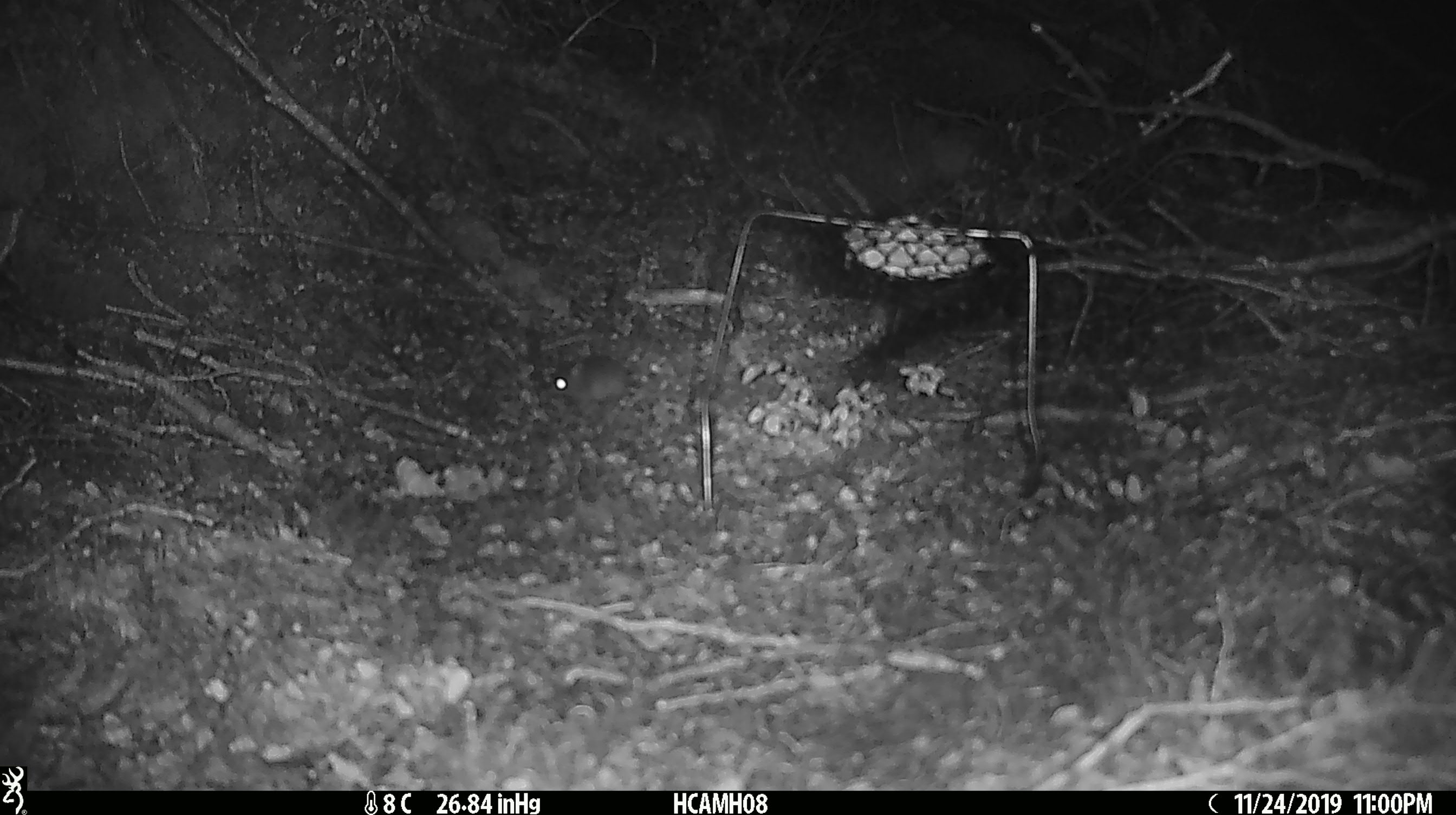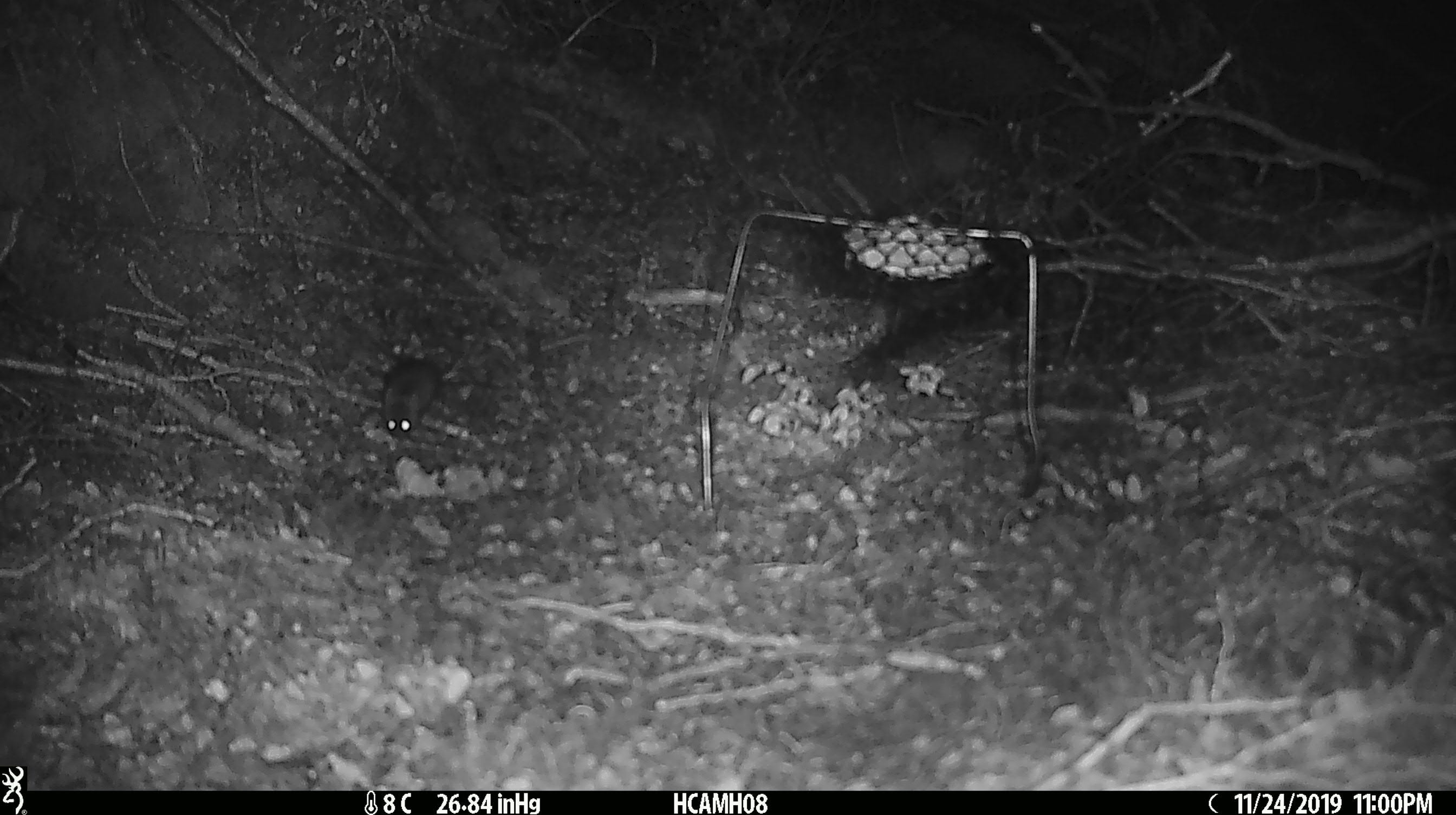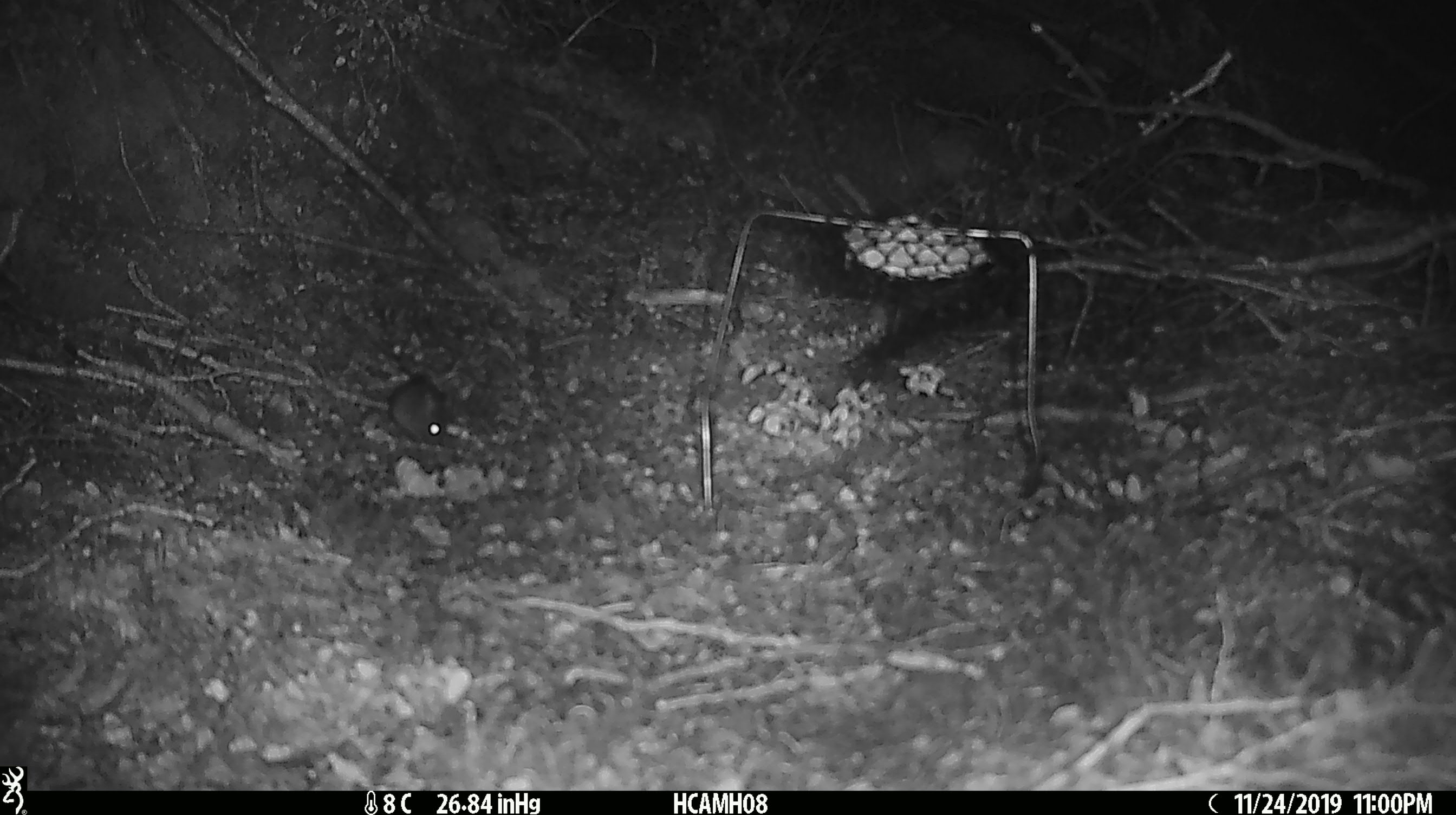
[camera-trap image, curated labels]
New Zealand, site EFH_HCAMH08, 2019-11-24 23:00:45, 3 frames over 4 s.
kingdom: Animalia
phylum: Chordata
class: Mammalia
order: Rodentia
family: Muridae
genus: Mus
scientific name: Mus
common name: mouse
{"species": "mouse (Mus)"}